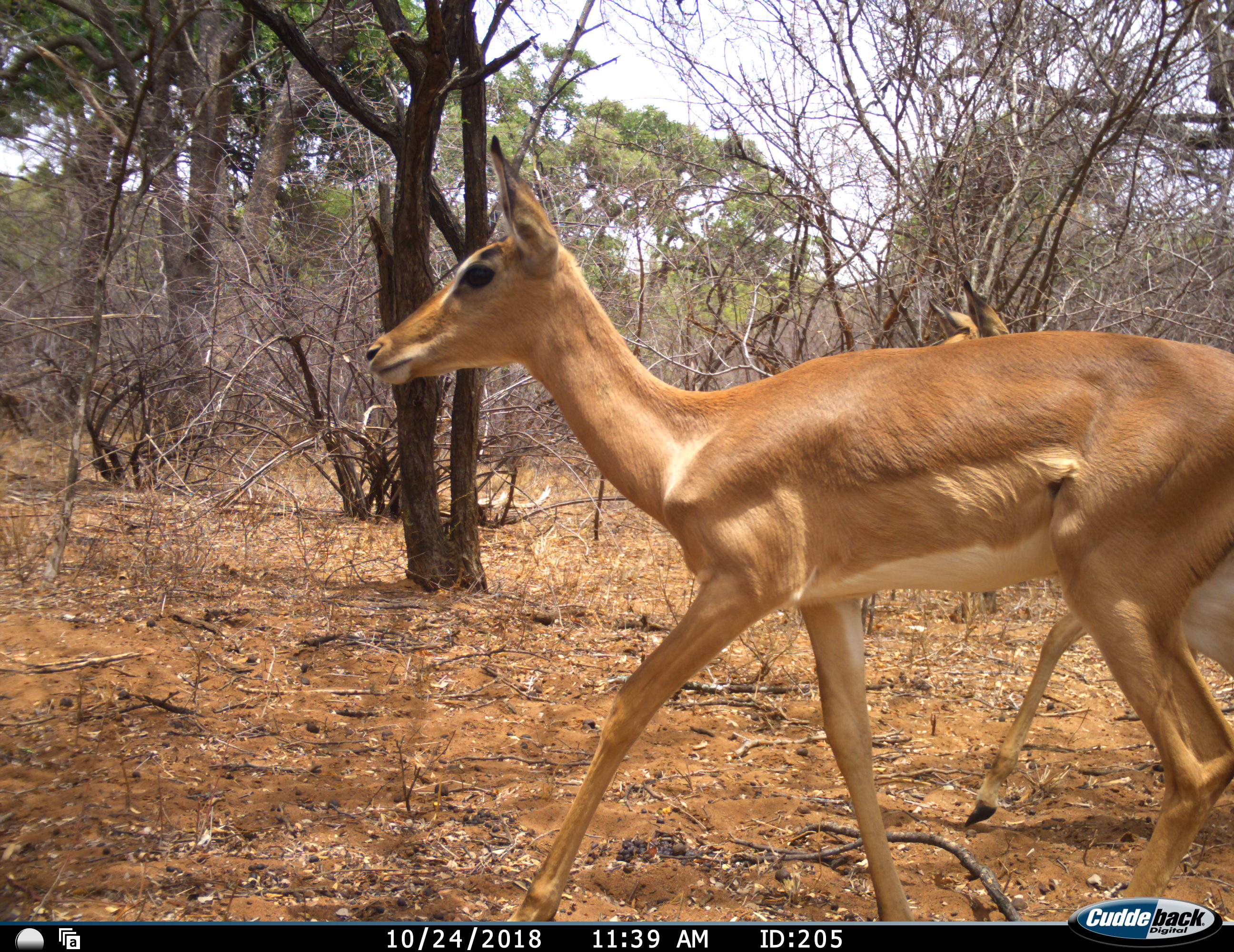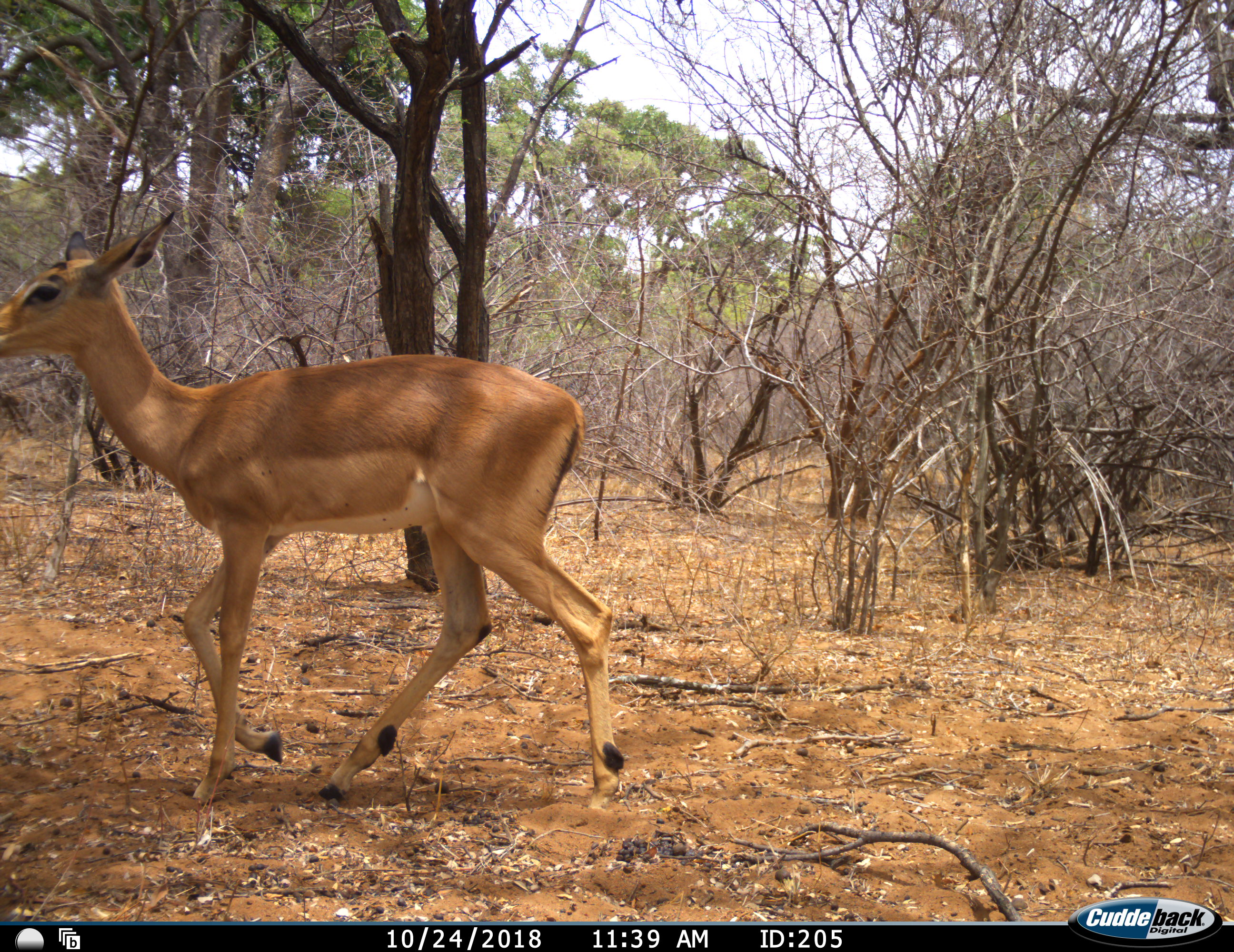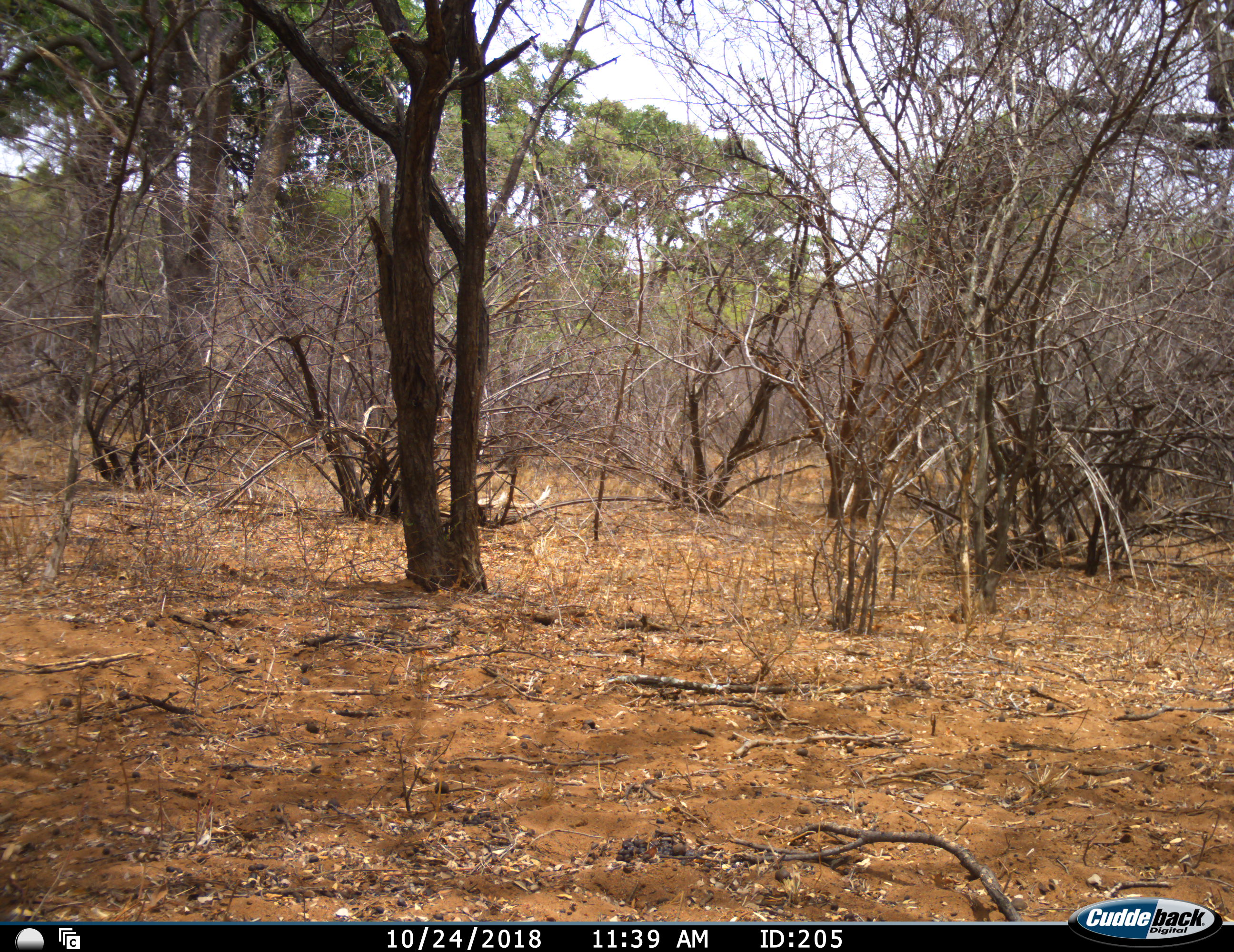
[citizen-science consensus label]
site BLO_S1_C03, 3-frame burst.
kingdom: Animalia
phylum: Chordata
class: Mammalia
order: Artiodactyla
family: Bovidae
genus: Aepyceros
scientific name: Aepyceros melampus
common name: impala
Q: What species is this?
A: Impala (Aepyceros melampus).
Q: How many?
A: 2.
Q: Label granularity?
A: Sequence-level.